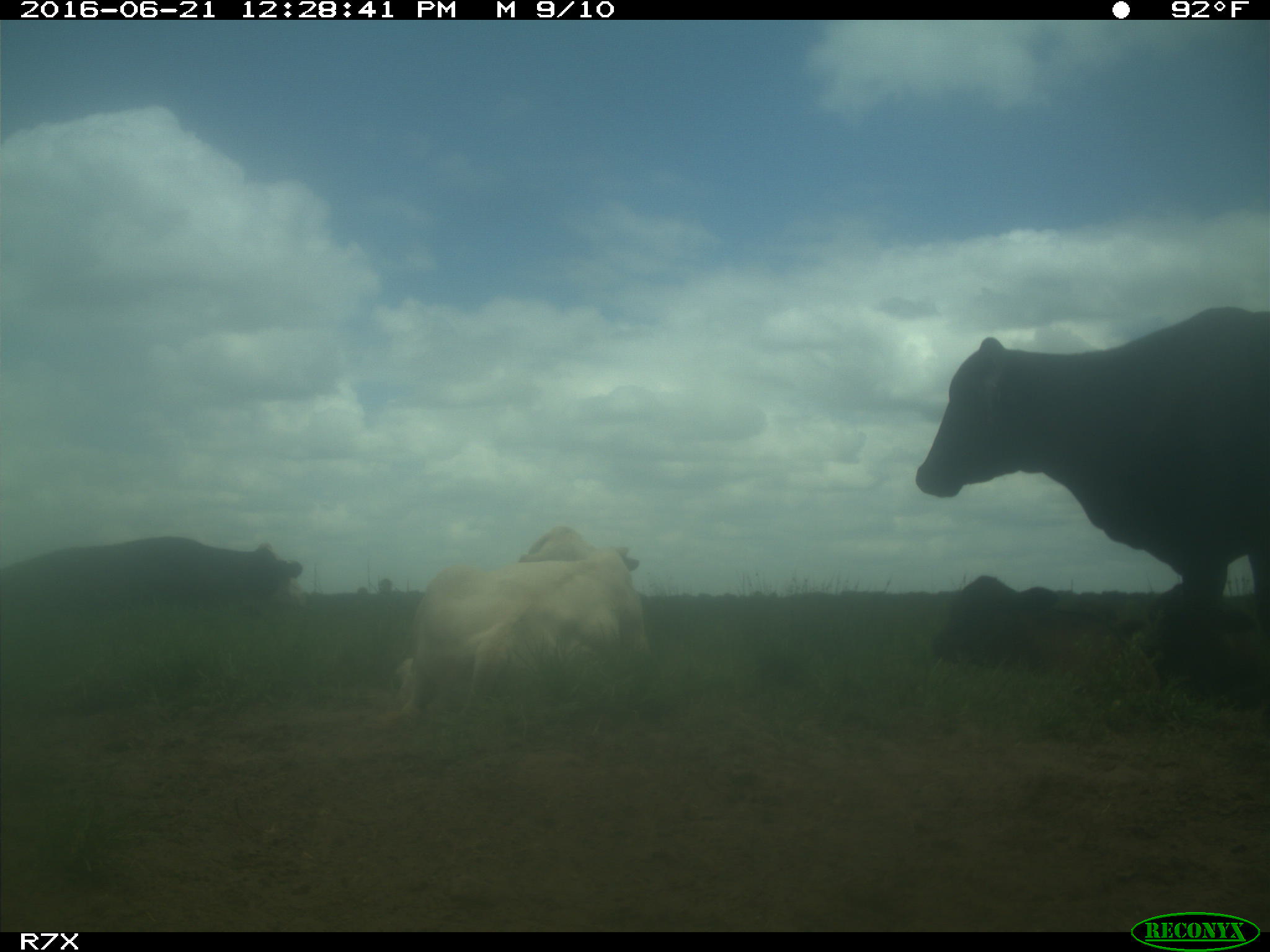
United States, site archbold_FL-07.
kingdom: Animalia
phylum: Chordata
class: Mammalia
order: Artiodactyla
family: Bovidae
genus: Bos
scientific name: Bos taurus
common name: domestic cow